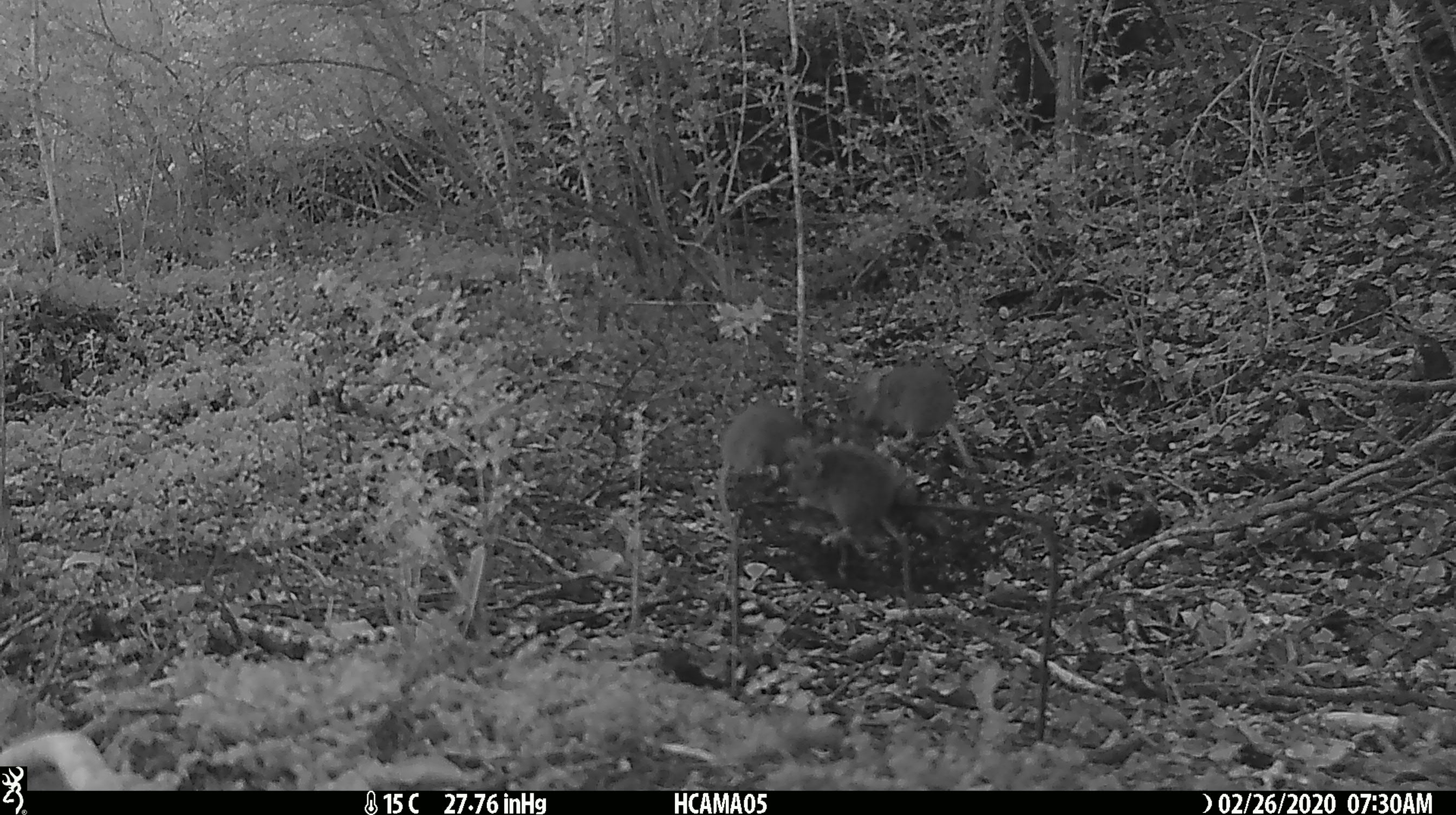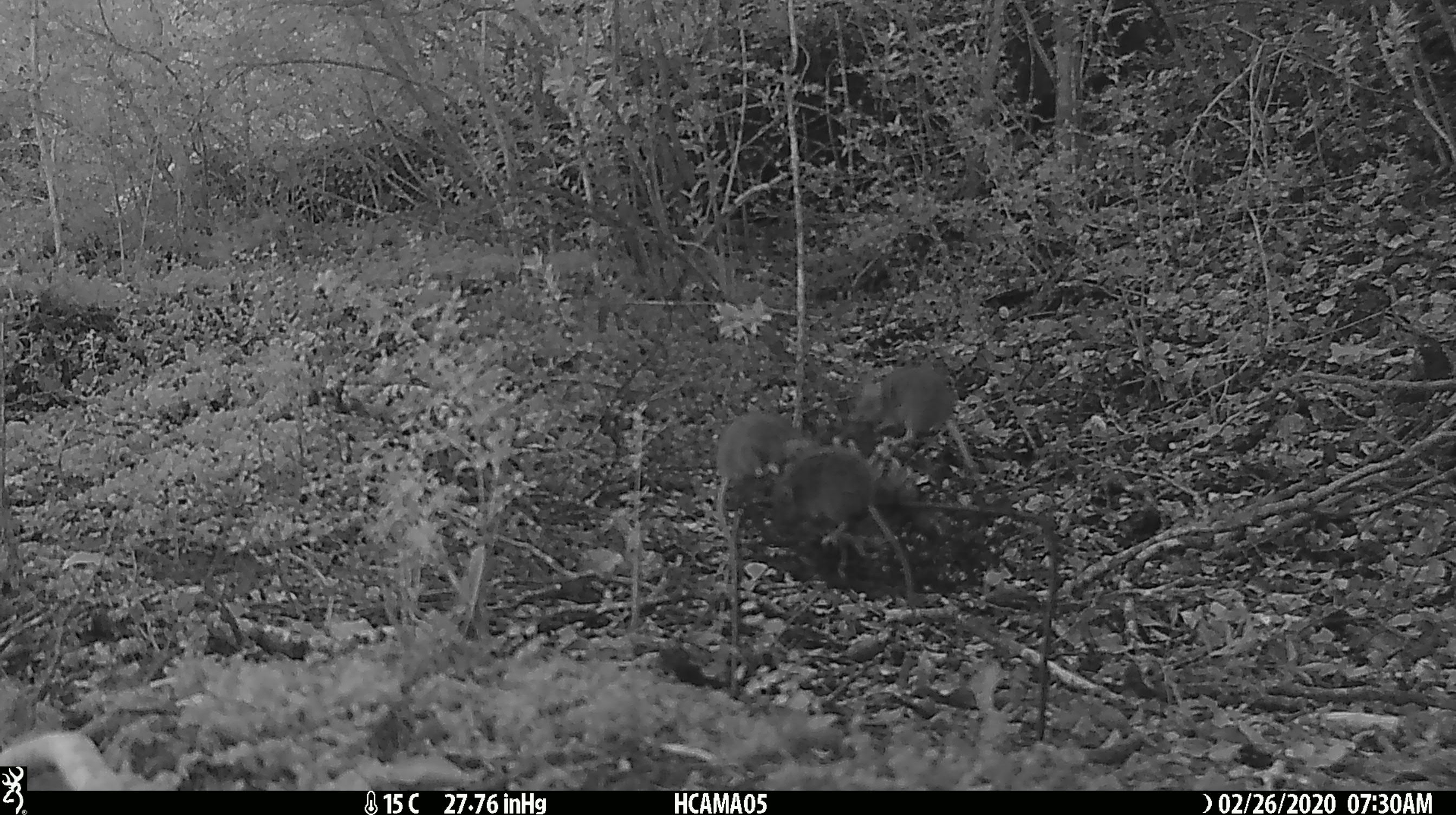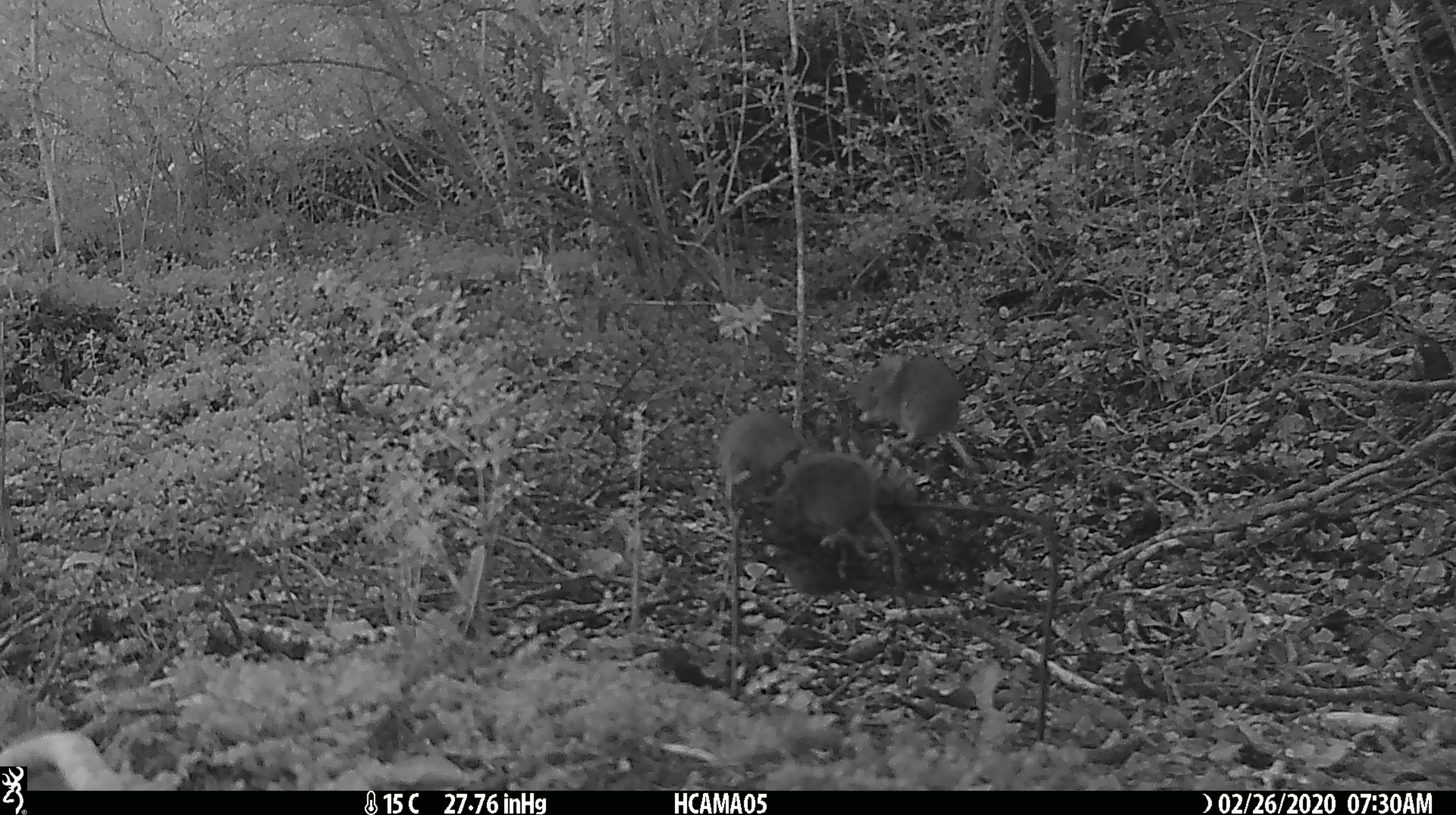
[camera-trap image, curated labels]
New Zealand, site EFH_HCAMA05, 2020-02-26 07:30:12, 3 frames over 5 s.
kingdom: Animalia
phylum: Chordata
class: Mammalia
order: Rodentia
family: Muridae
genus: Mus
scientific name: Mus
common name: mouse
Mouse (Mus).